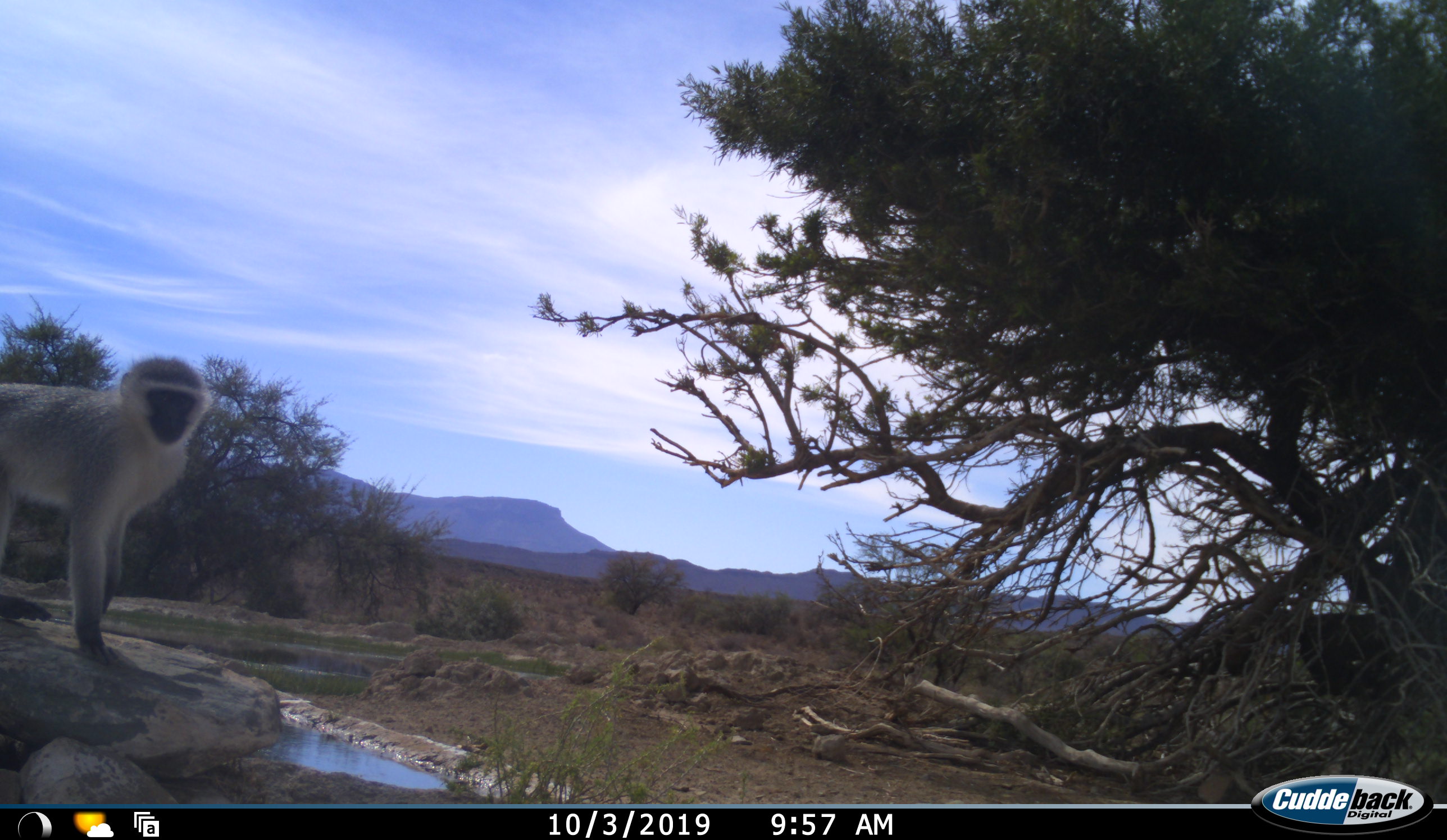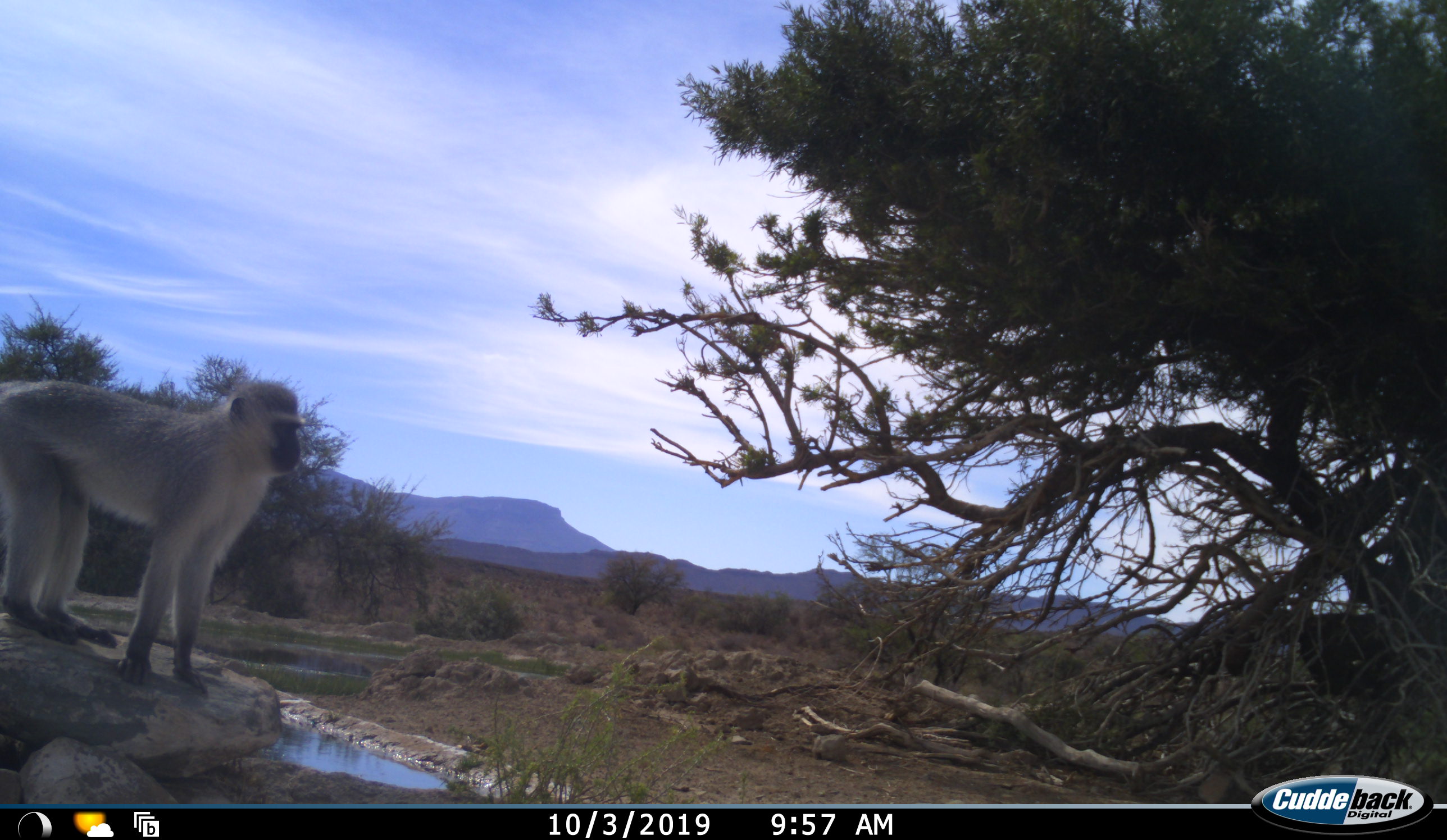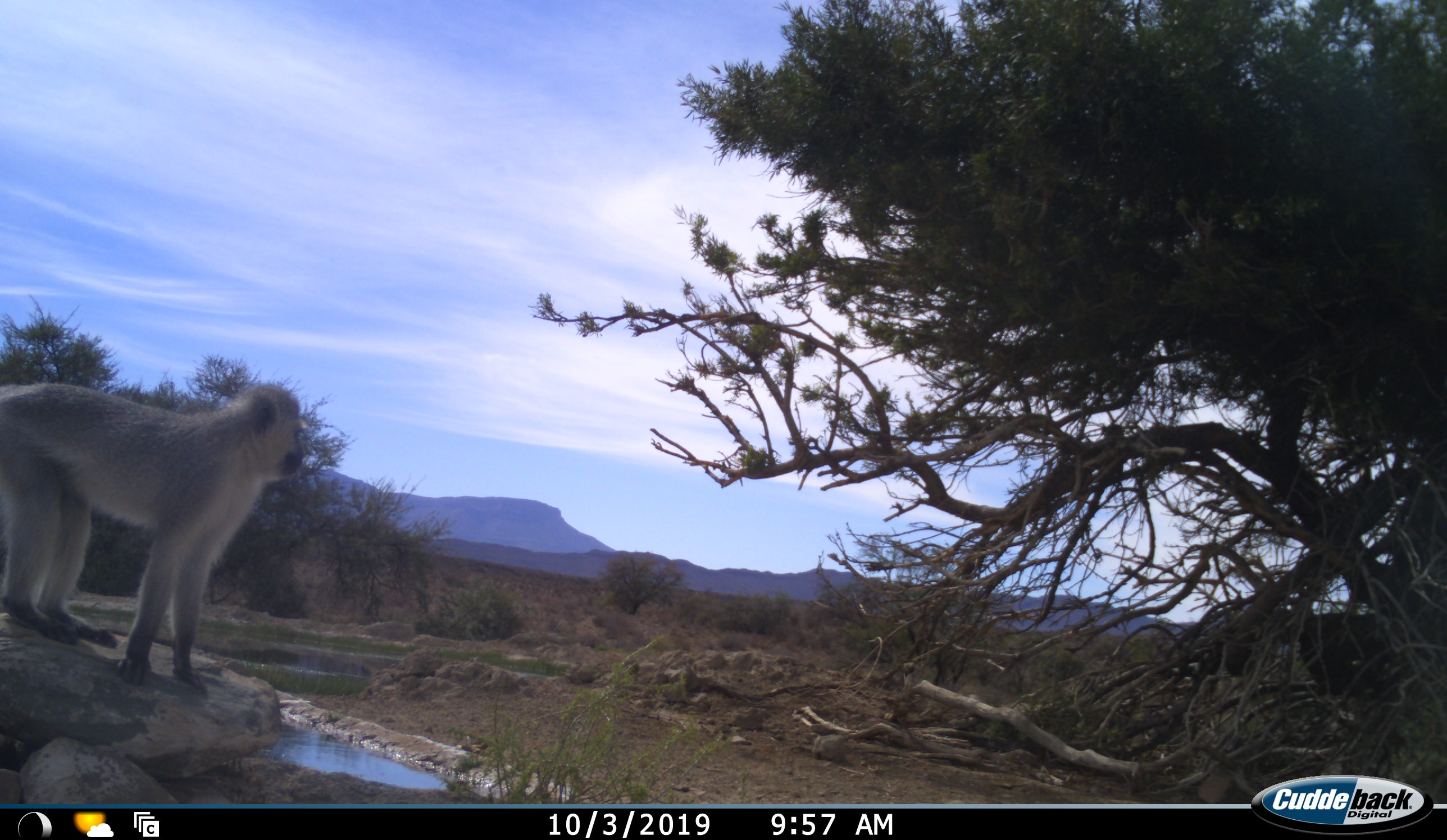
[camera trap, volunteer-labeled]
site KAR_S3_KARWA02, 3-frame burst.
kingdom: Animalia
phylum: Chordata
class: Mammalia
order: Primates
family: Cercopithecidae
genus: Chlorocebus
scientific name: Chlorocebus pygerythrus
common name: vervet monkey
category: monkeyvervet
Monkeyvervet (vervet monkey) (Chlorocebus pygerythrus), count 1. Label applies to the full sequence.